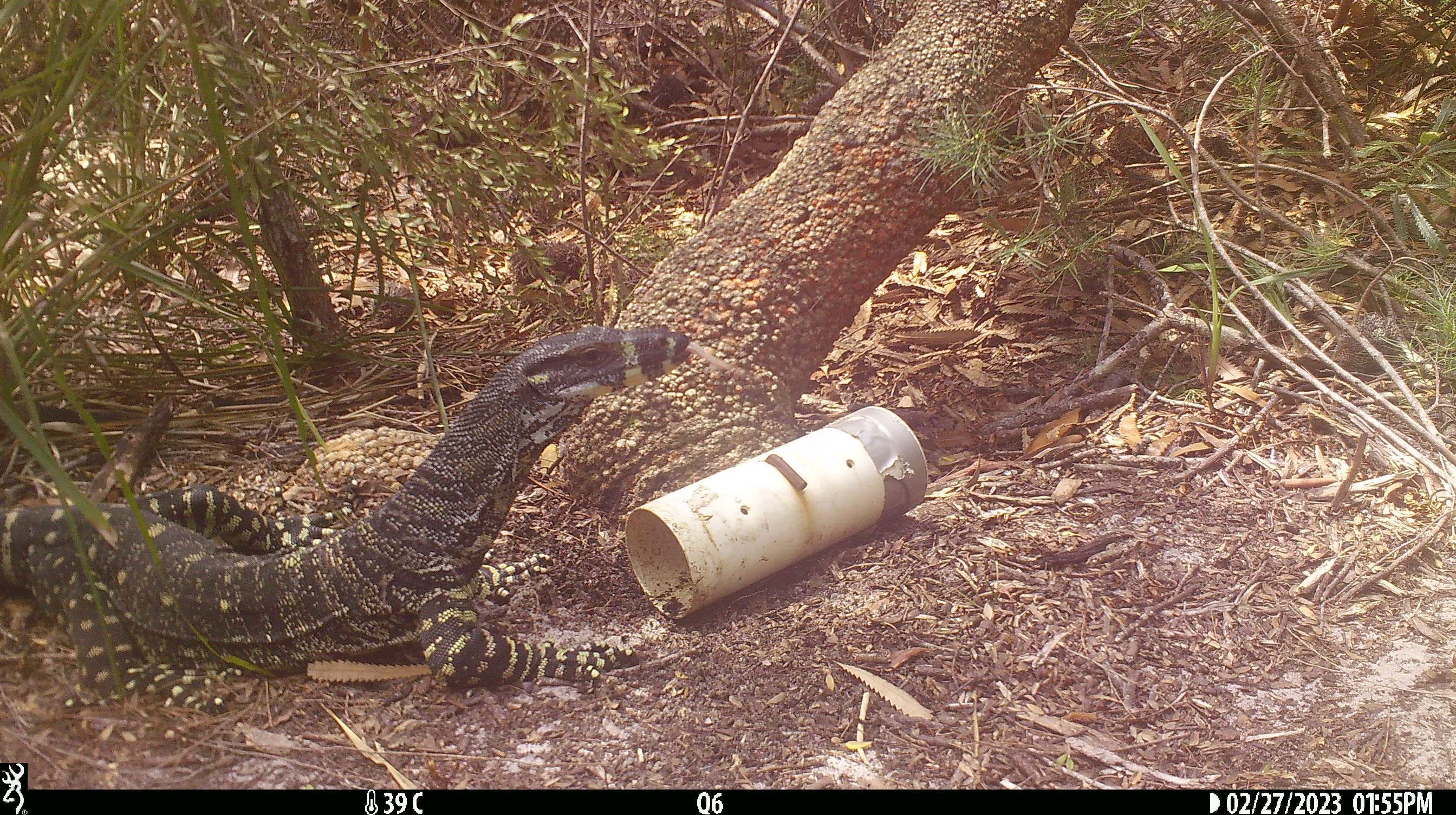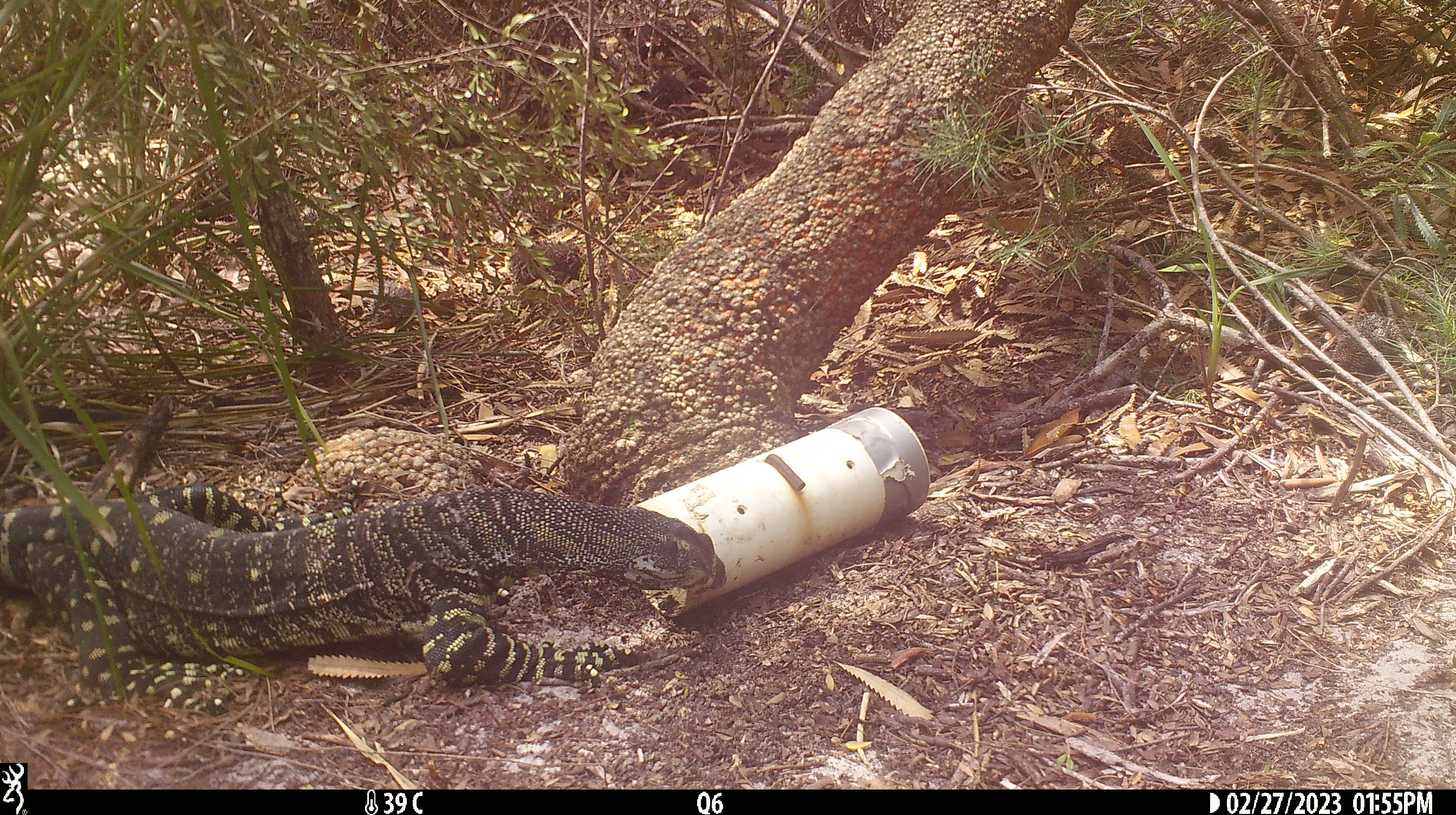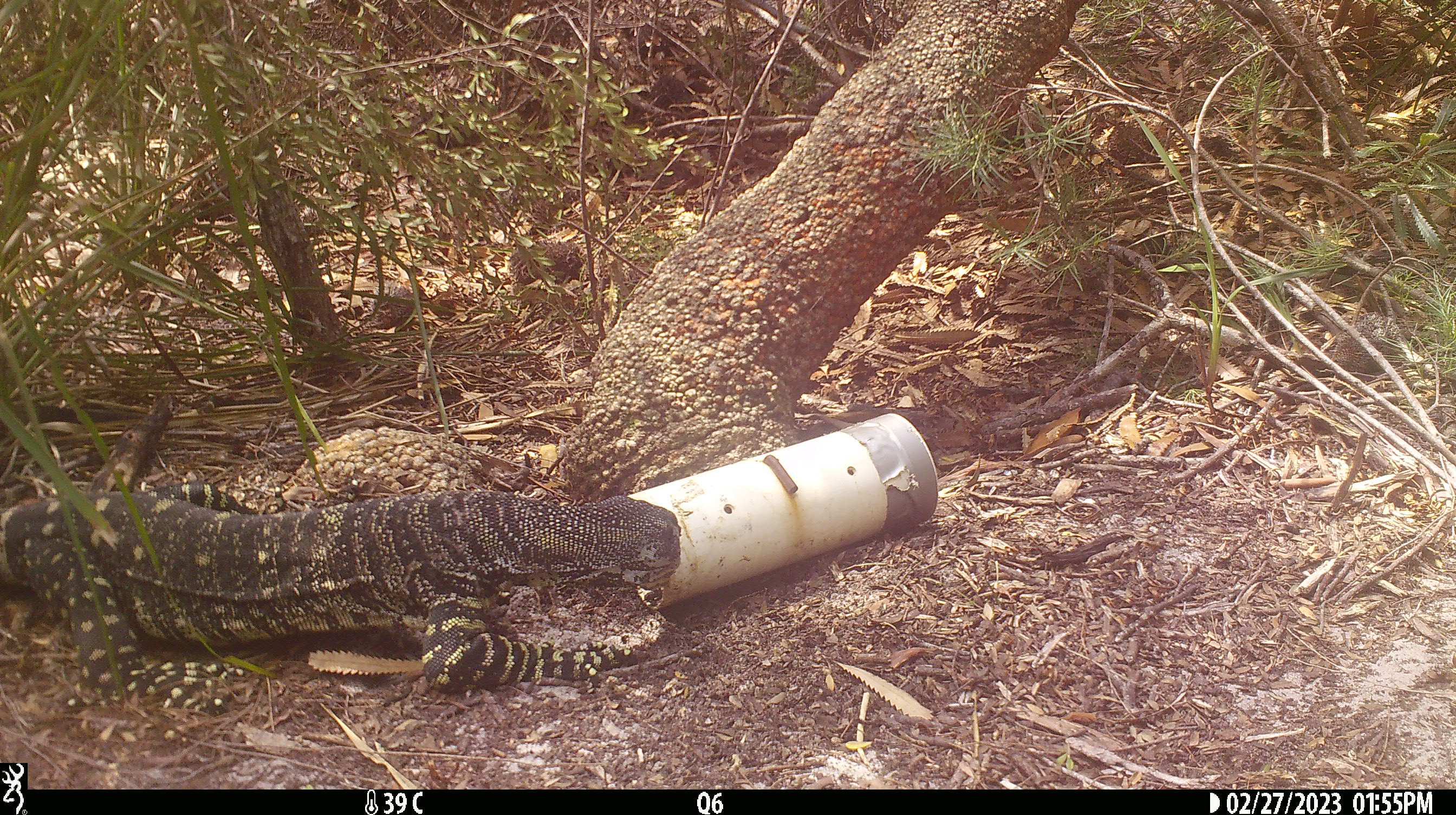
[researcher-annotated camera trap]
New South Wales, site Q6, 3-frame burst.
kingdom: Animalia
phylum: Chordata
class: Reptilia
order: Squamata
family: Varanidae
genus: Varanus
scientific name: Varanus varius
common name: lace monitor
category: goanna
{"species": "goanna (lace monitor) (Varanus varius)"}